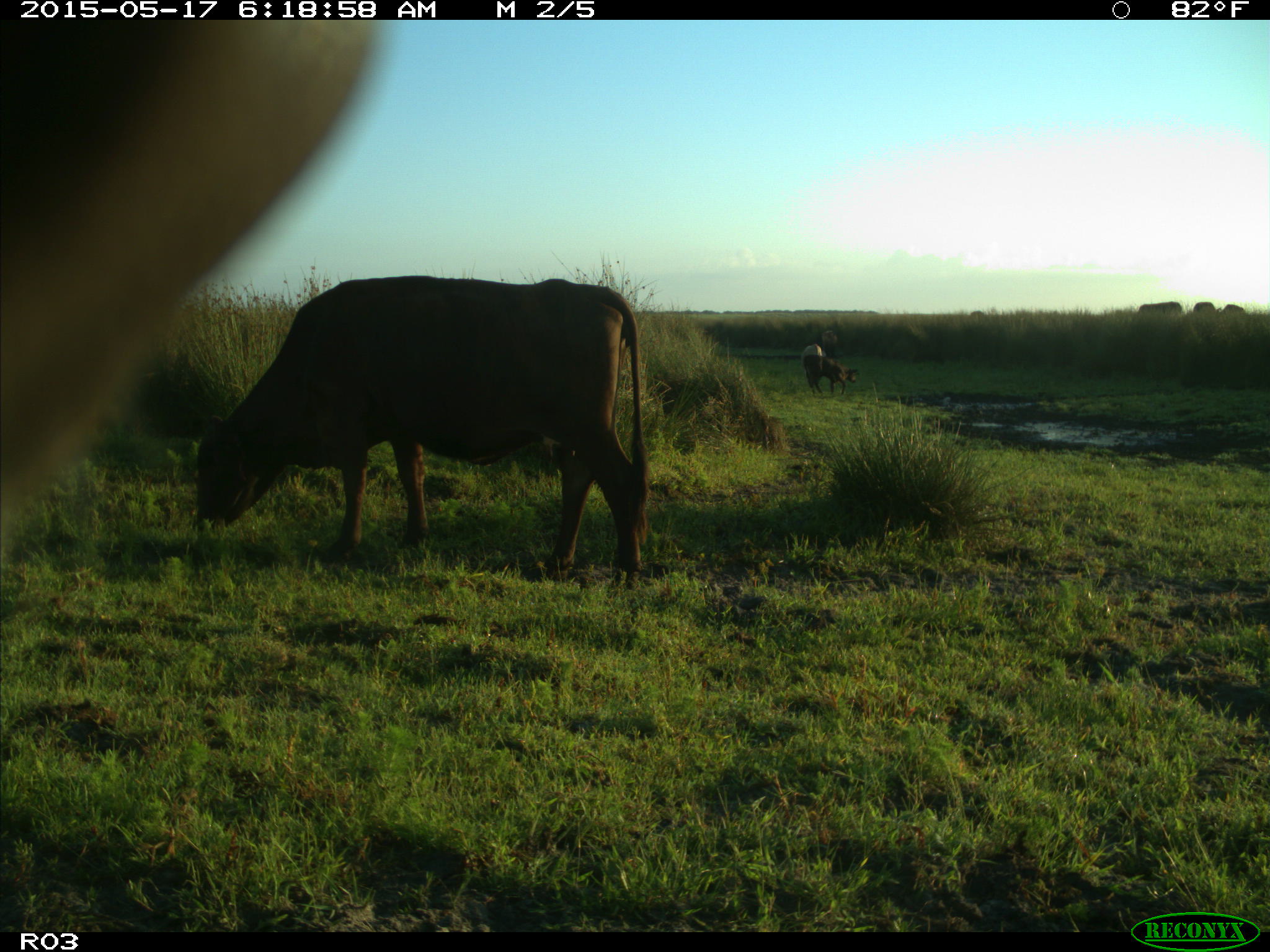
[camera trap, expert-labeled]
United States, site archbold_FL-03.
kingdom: Animalia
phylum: Chordata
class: Mammalia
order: Artiodactyla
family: Bovidae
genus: Bos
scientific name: Bos taurus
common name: domestic cow